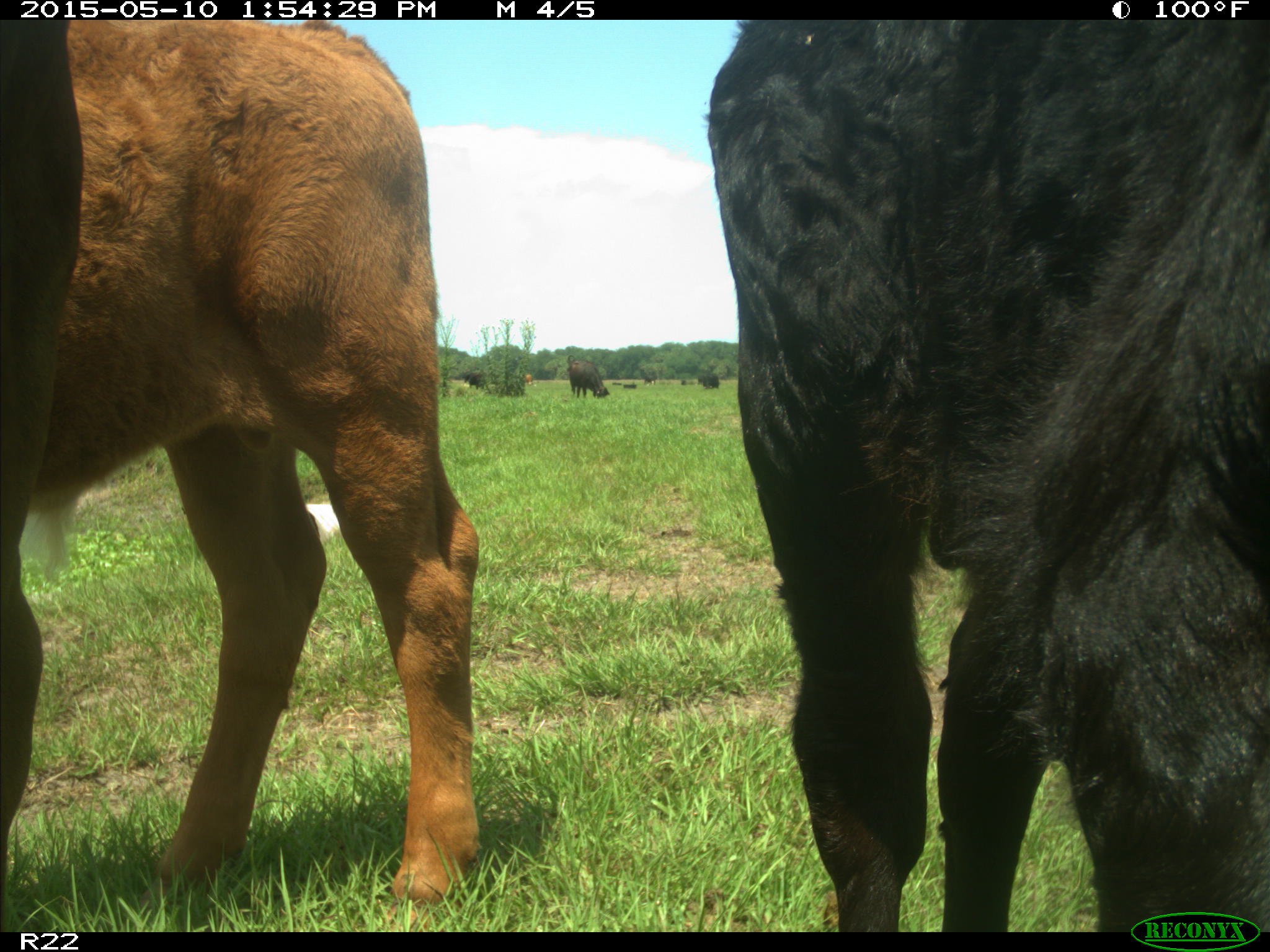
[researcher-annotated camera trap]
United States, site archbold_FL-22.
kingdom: Animalia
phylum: Chordata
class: Mammalia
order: Artiodactyla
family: Bovidae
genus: Bos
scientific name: Bos taurus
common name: domestic cow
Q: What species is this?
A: Bos taurus (domestic cow).